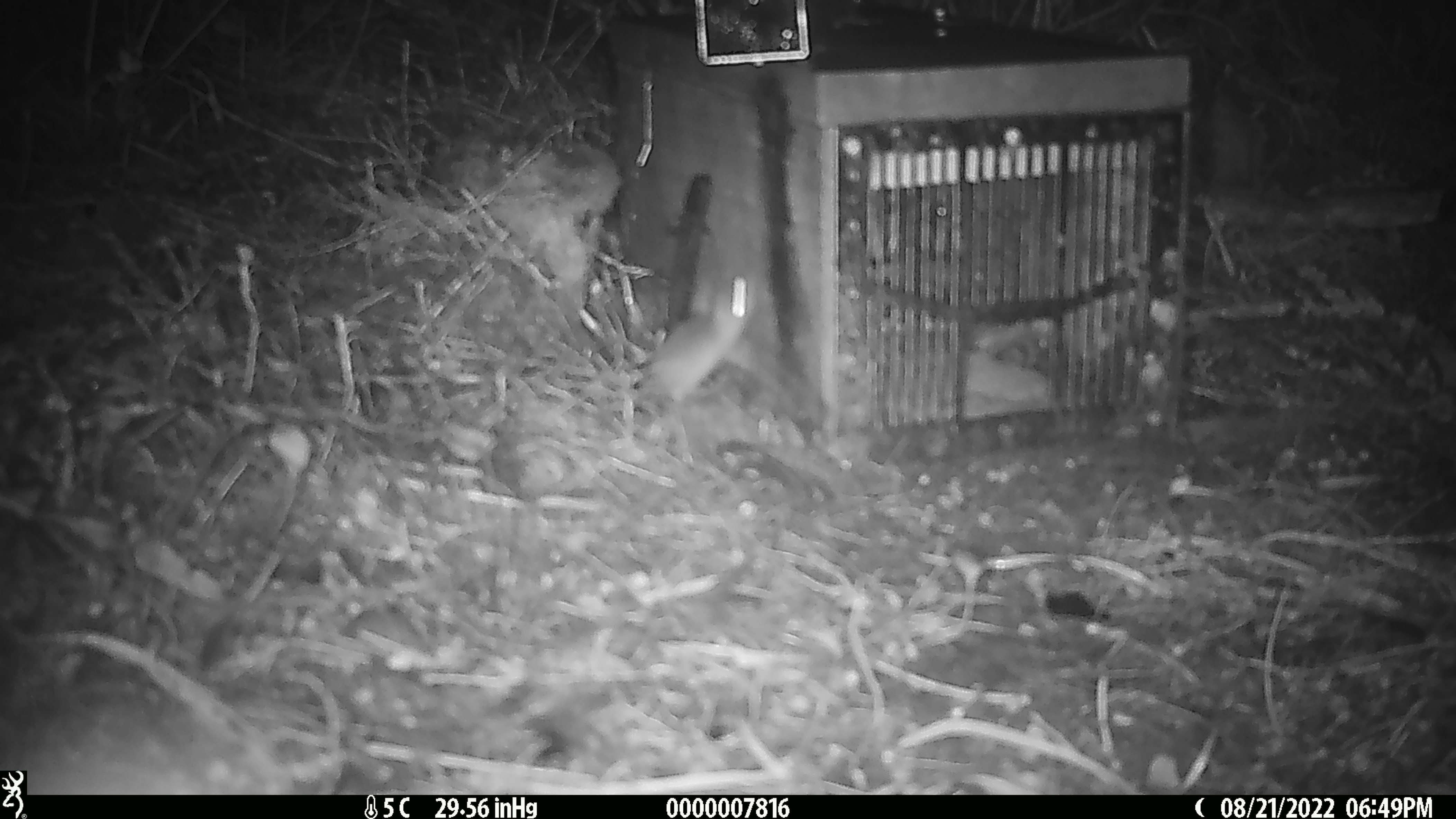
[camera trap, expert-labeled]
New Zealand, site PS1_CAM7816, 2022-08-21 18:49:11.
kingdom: Animalia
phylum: Chordata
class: Mammalia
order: Rodentia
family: Muridae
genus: Mus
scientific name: Mus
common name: mouse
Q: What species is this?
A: Mouse (Mus).